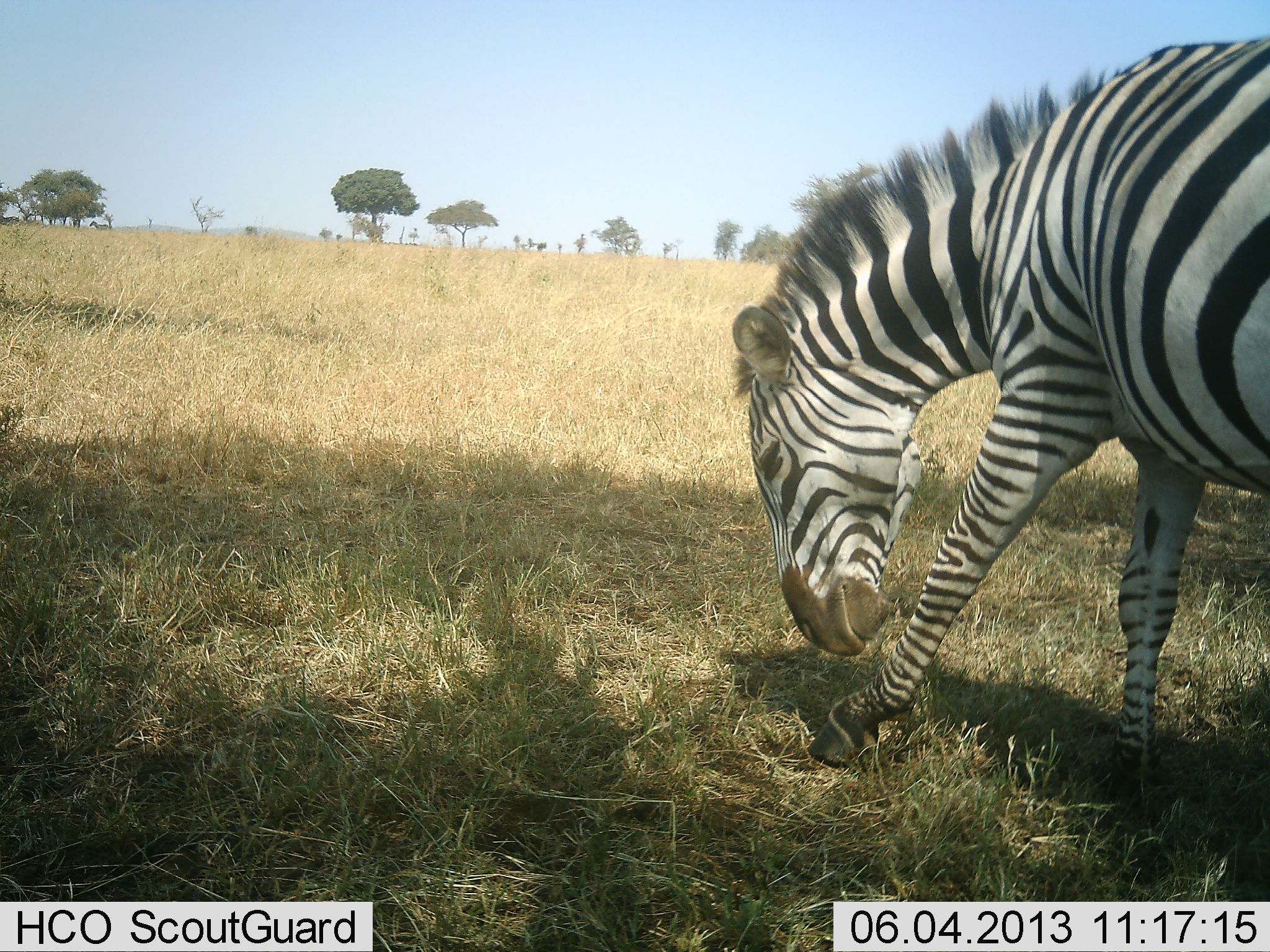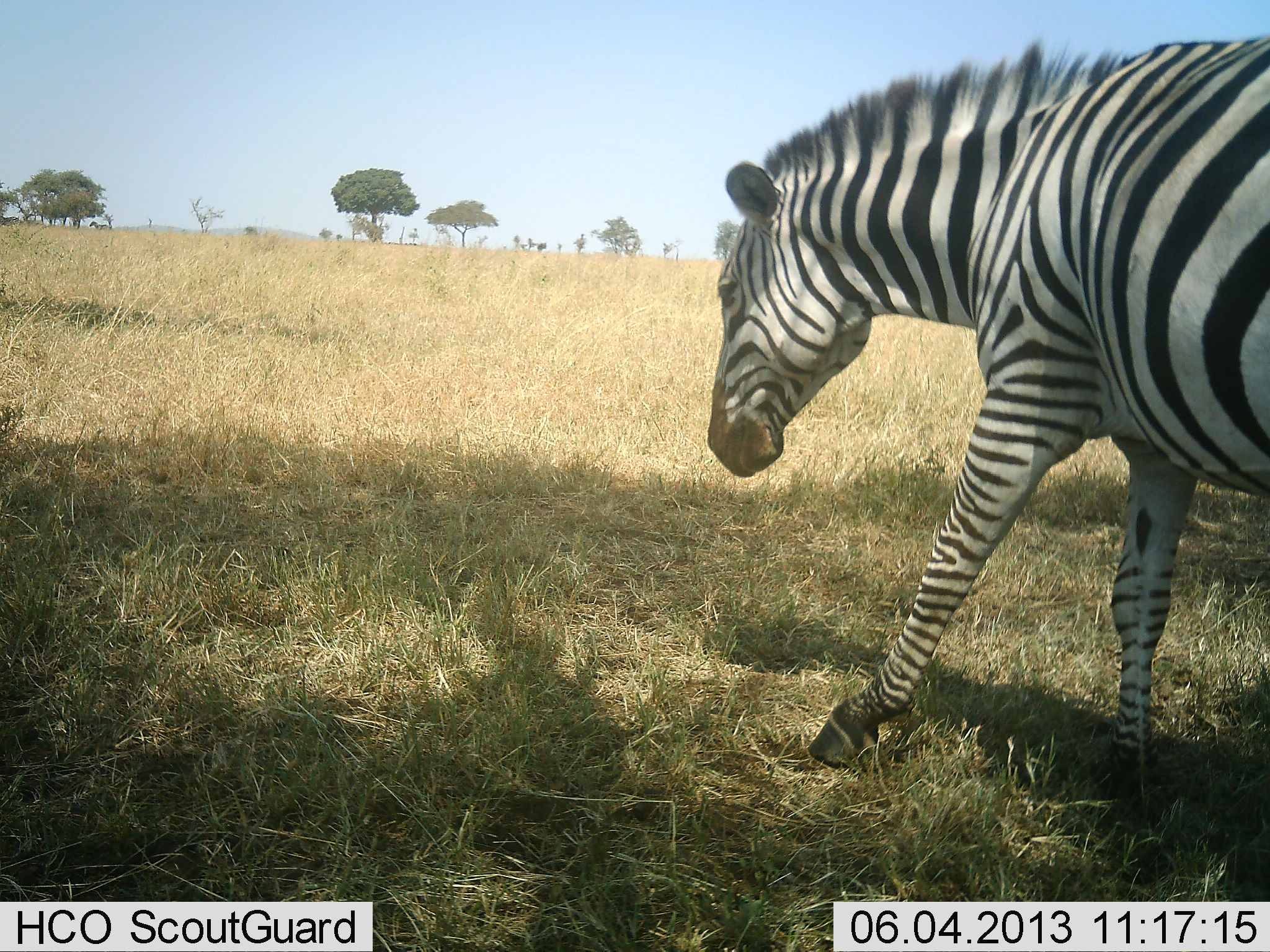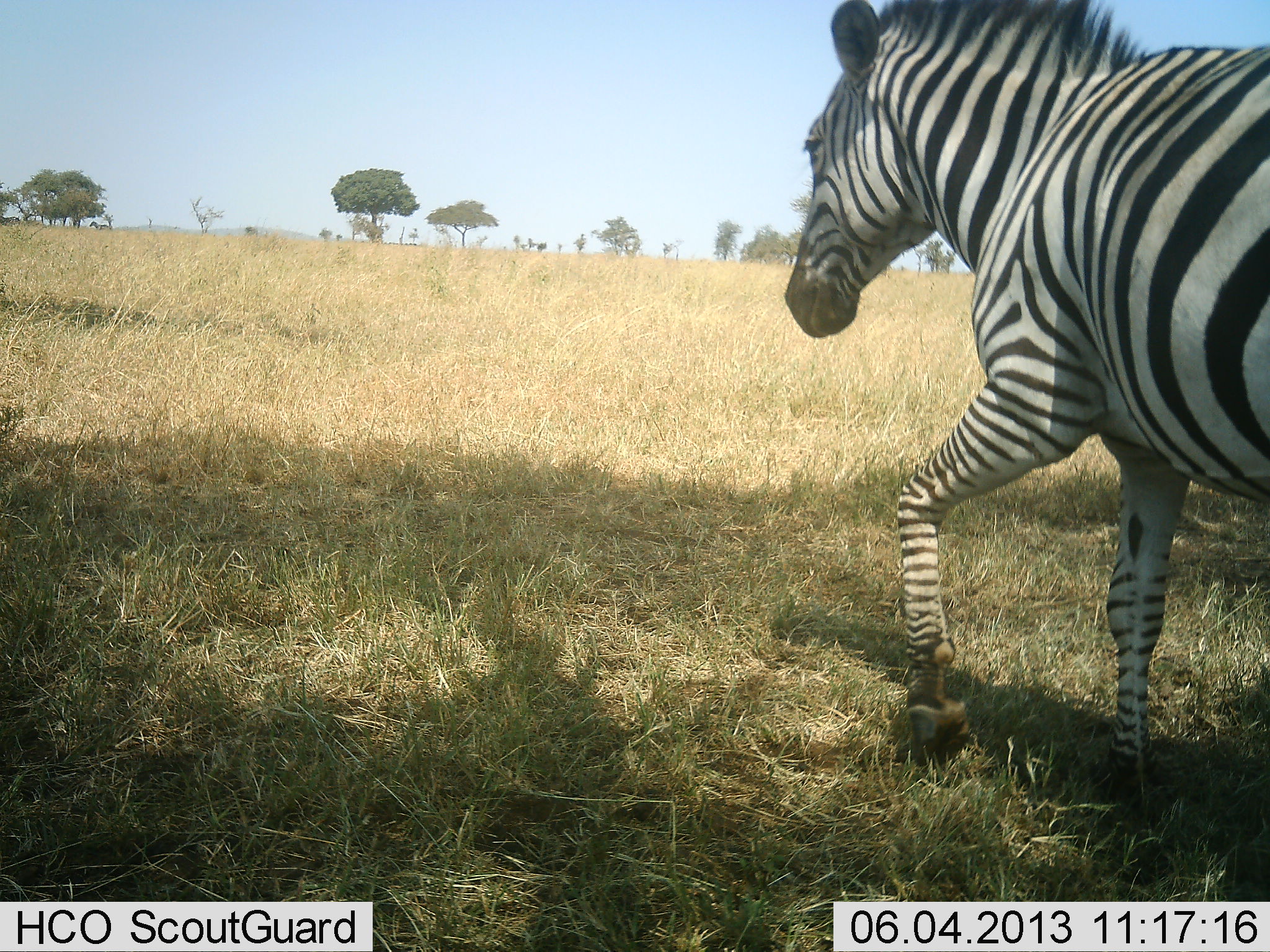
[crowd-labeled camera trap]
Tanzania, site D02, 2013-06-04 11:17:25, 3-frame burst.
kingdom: Animalia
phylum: Chordata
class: Mammalia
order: Perissodactyla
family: Equidae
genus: Equus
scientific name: Equus quagga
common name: plains zebra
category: zebra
Zebra (plains zebra) (Equus quagga), count 1. Behavior (volunteer vote fractions): standing 40%, resting 0%, moving 36%, interacting 8%. Young present (vote fraction): 0%. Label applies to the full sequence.